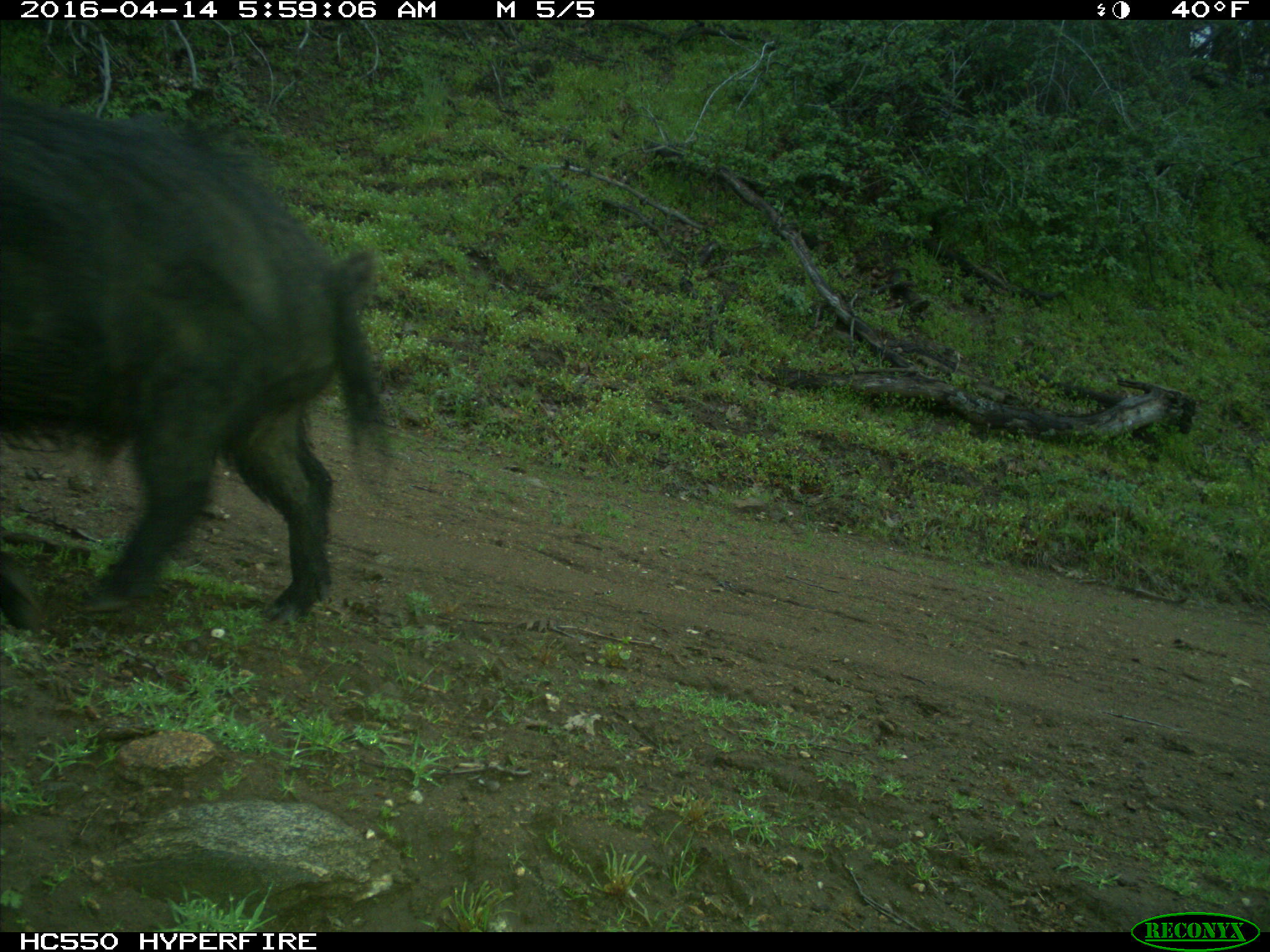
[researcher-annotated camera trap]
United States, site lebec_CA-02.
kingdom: Animalia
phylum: Chordata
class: Mammalia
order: Artiodactyla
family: Suidae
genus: Sus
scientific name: Sus scrofa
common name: wild boar